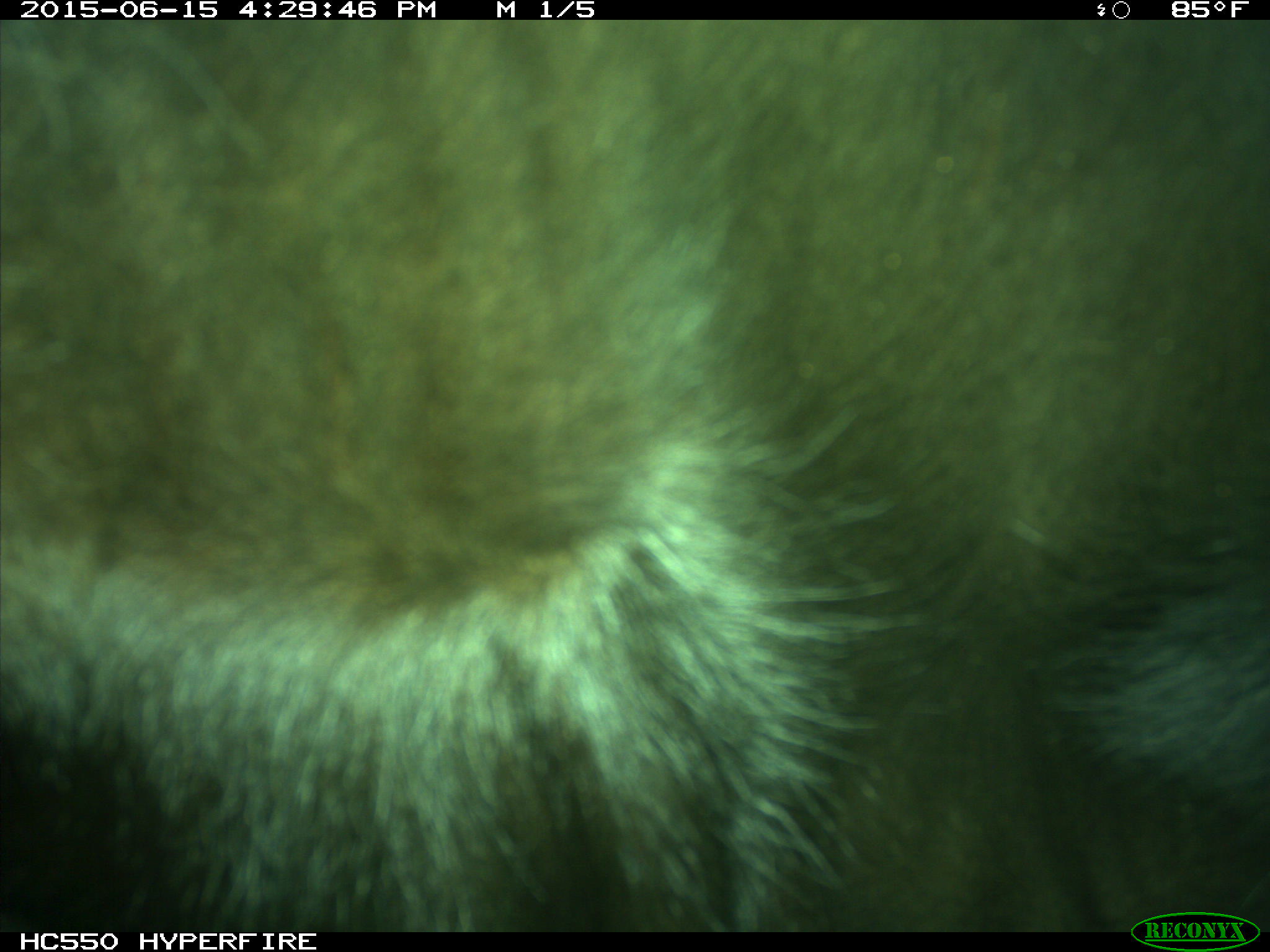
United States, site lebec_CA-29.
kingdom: Animalia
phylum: Chordata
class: Mammalia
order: Artiodactyla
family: Bovidae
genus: Bos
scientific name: Bos taurus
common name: domestic cow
Bos taurus (domestic cow).